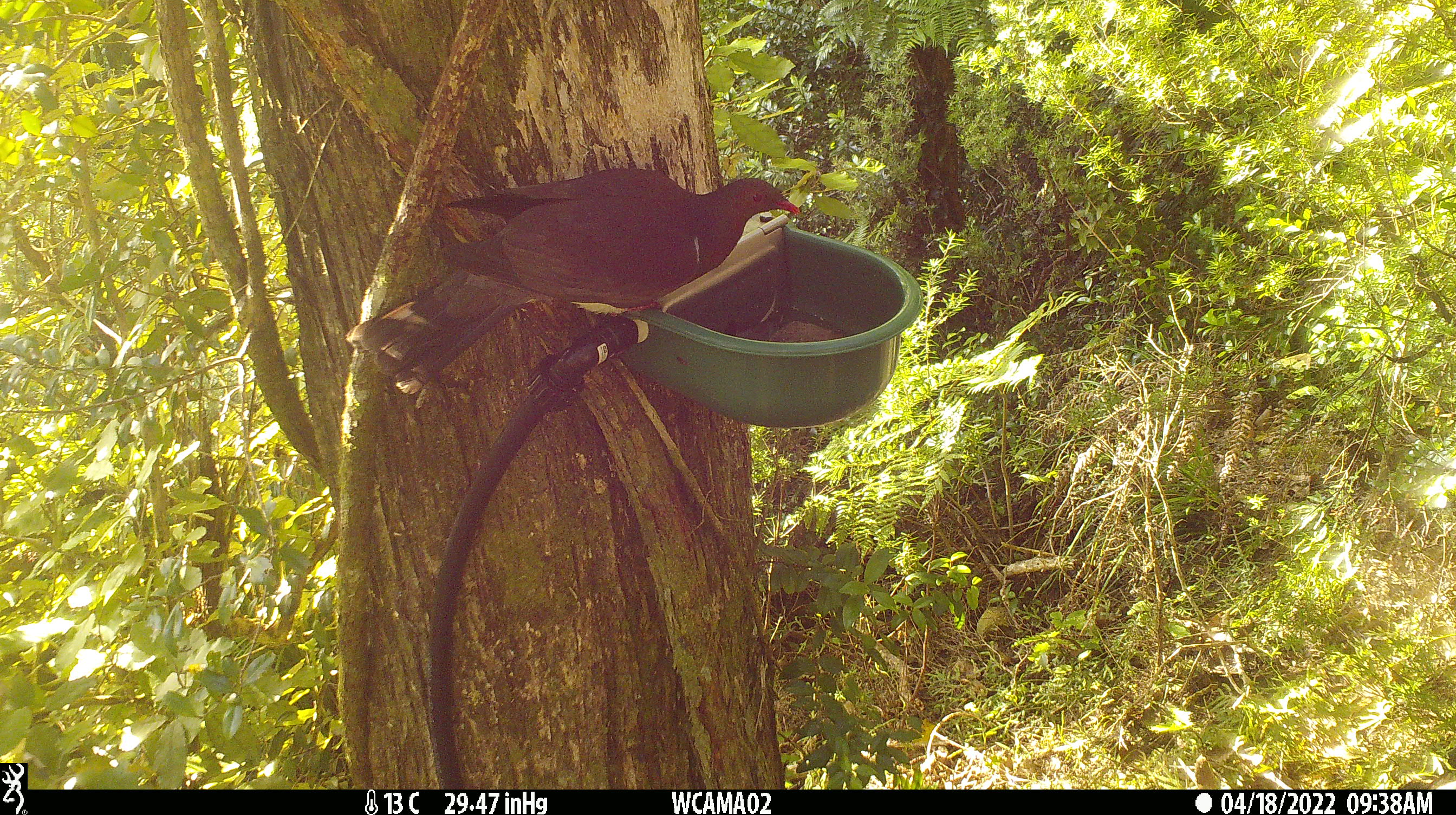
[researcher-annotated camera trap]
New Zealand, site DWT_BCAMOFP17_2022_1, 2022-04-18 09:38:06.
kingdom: Animalia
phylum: Chordata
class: Aves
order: Columbiformes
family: Columbidae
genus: Hemiphaga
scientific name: Hemiphaga novaeseelandiae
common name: new zealand pigeon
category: kereru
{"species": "kereru (new zealand pigeon) (Hemiphaga novaeseelandiae)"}